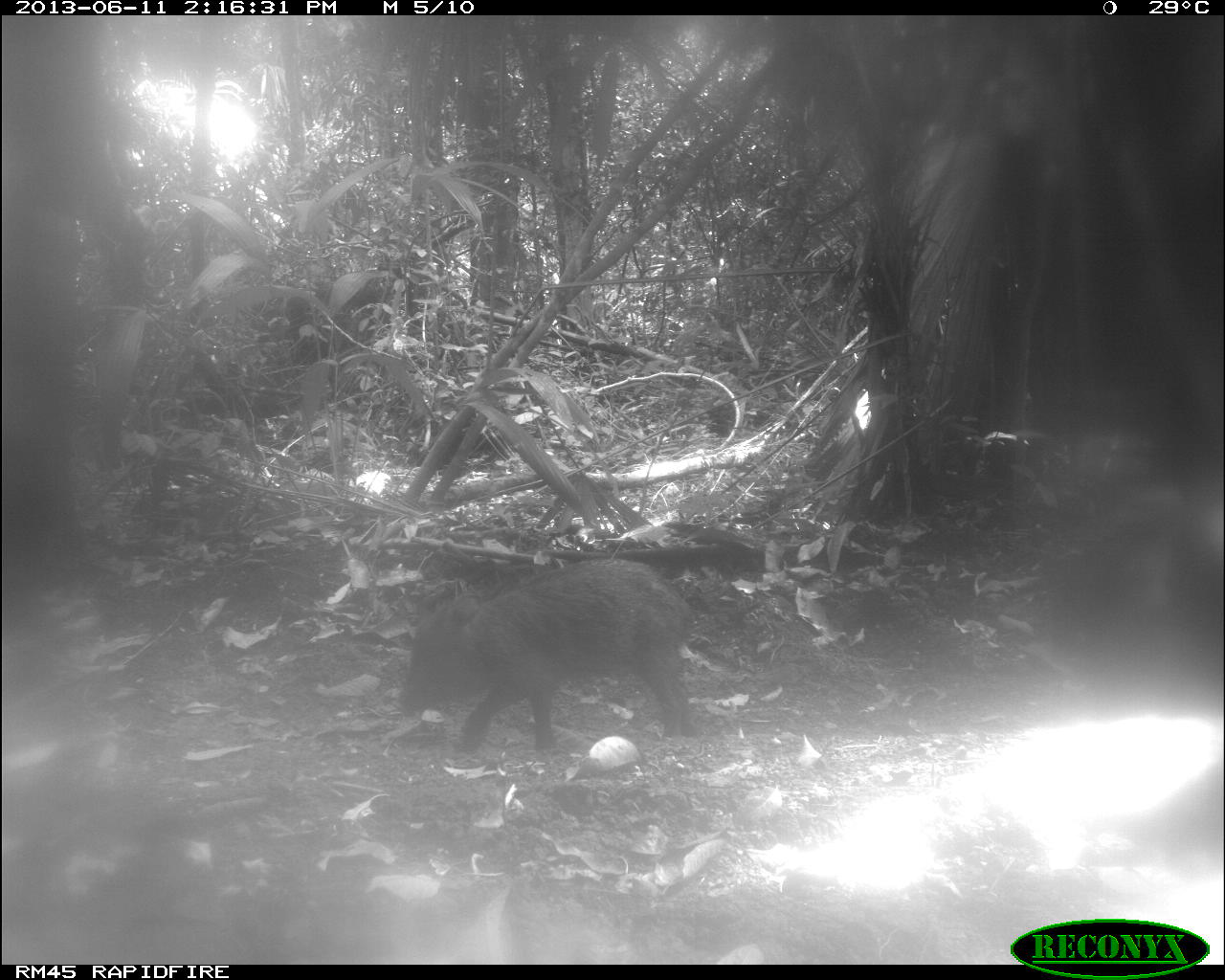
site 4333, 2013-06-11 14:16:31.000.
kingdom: Animalia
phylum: Chordata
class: Mammalia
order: Artiodactyla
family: Tayassuidae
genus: Tayassu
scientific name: Tayassu pecari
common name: white-lipped peccary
Tayassu pecari (white-lipped peccary), count 4.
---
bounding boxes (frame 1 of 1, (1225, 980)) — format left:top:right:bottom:
tayassu pecari: 400:556:696:755